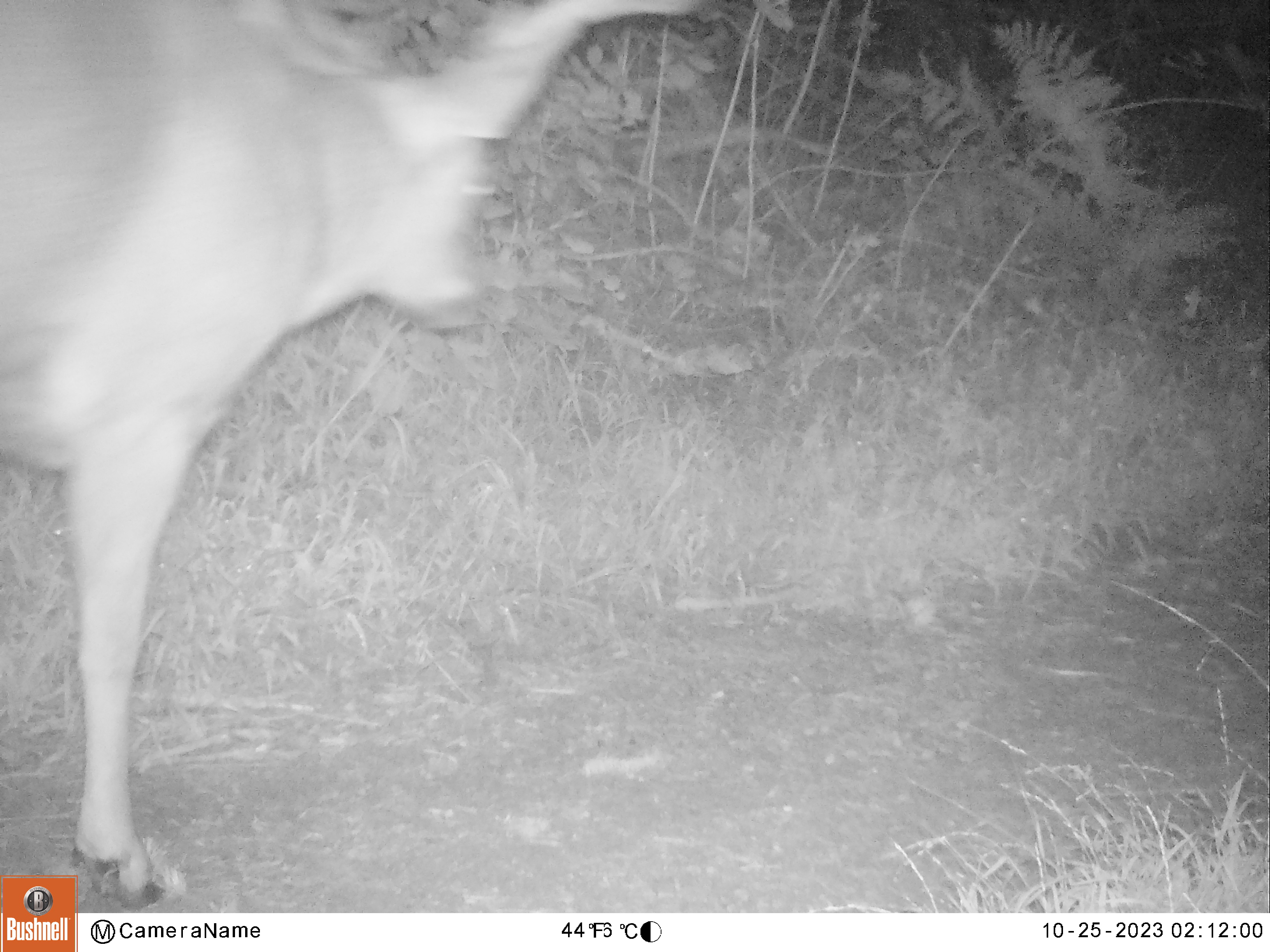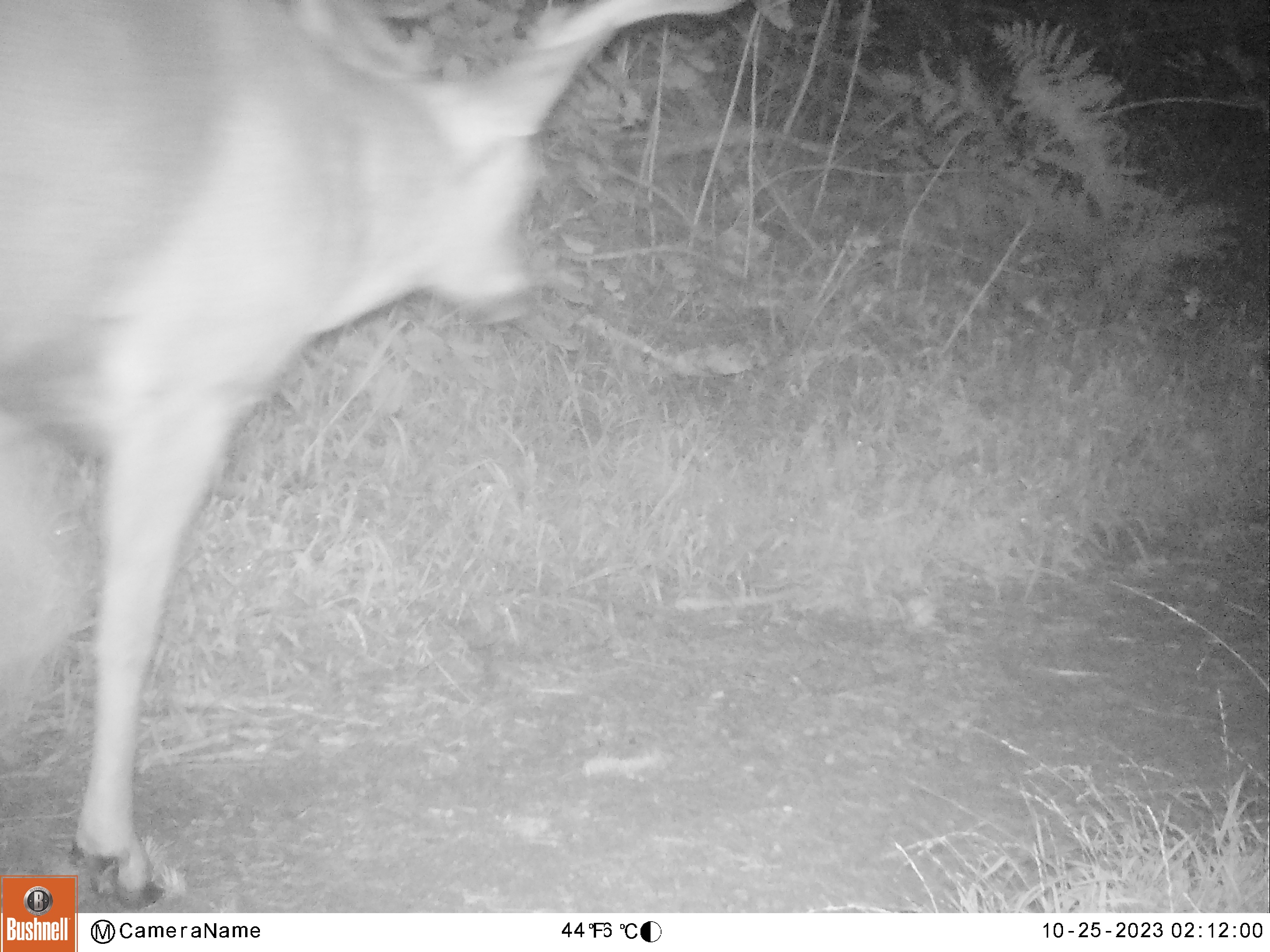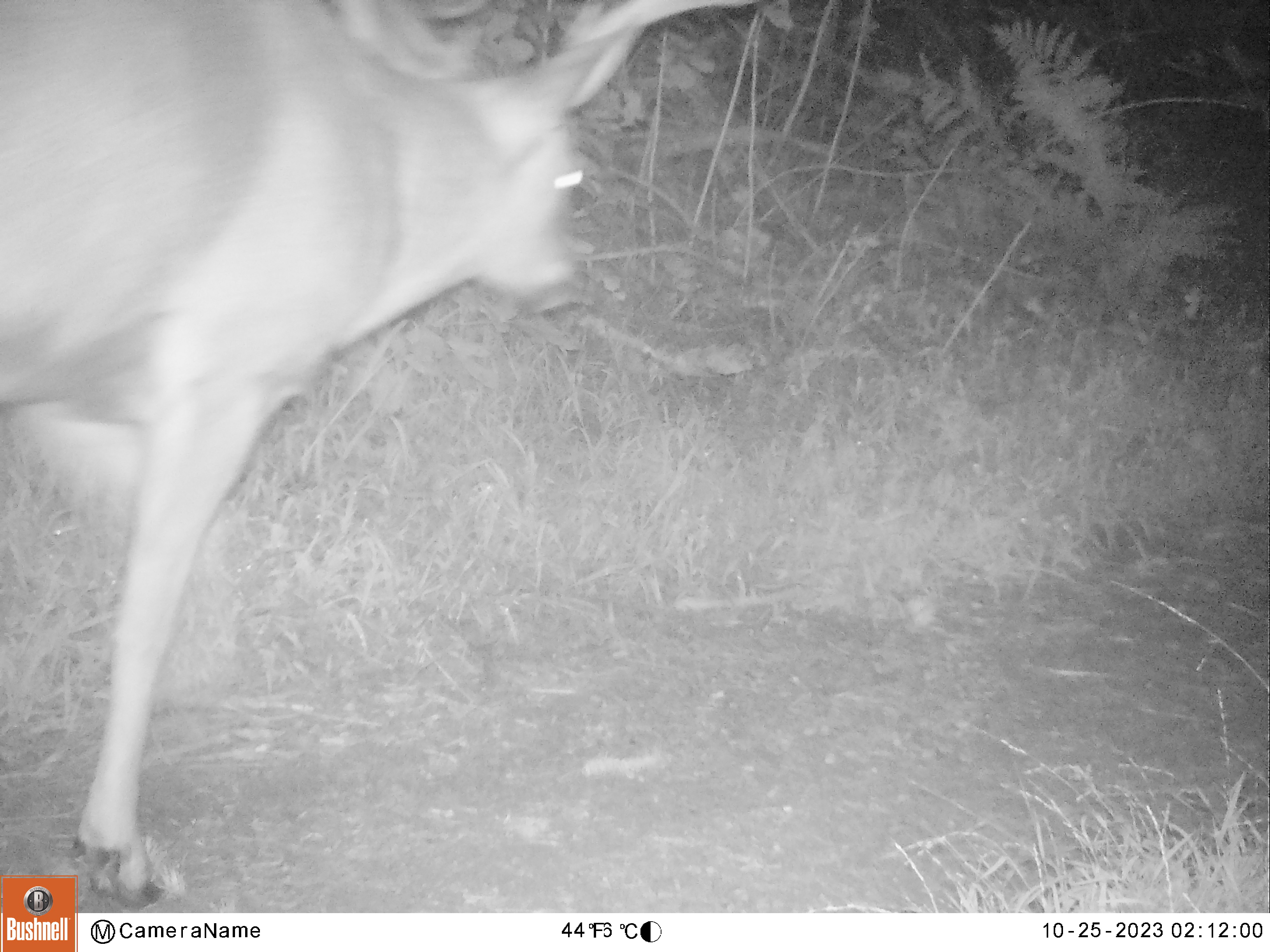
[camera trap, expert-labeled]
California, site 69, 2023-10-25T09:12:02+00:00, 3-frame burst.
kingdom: Animalia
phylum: Chordata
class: Mammalia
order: Artiodactyla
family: Cervidae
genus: Odocoileus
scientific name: Odocoileus hemionus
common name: mule deer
Mule deer (Odocoileus hemionus).